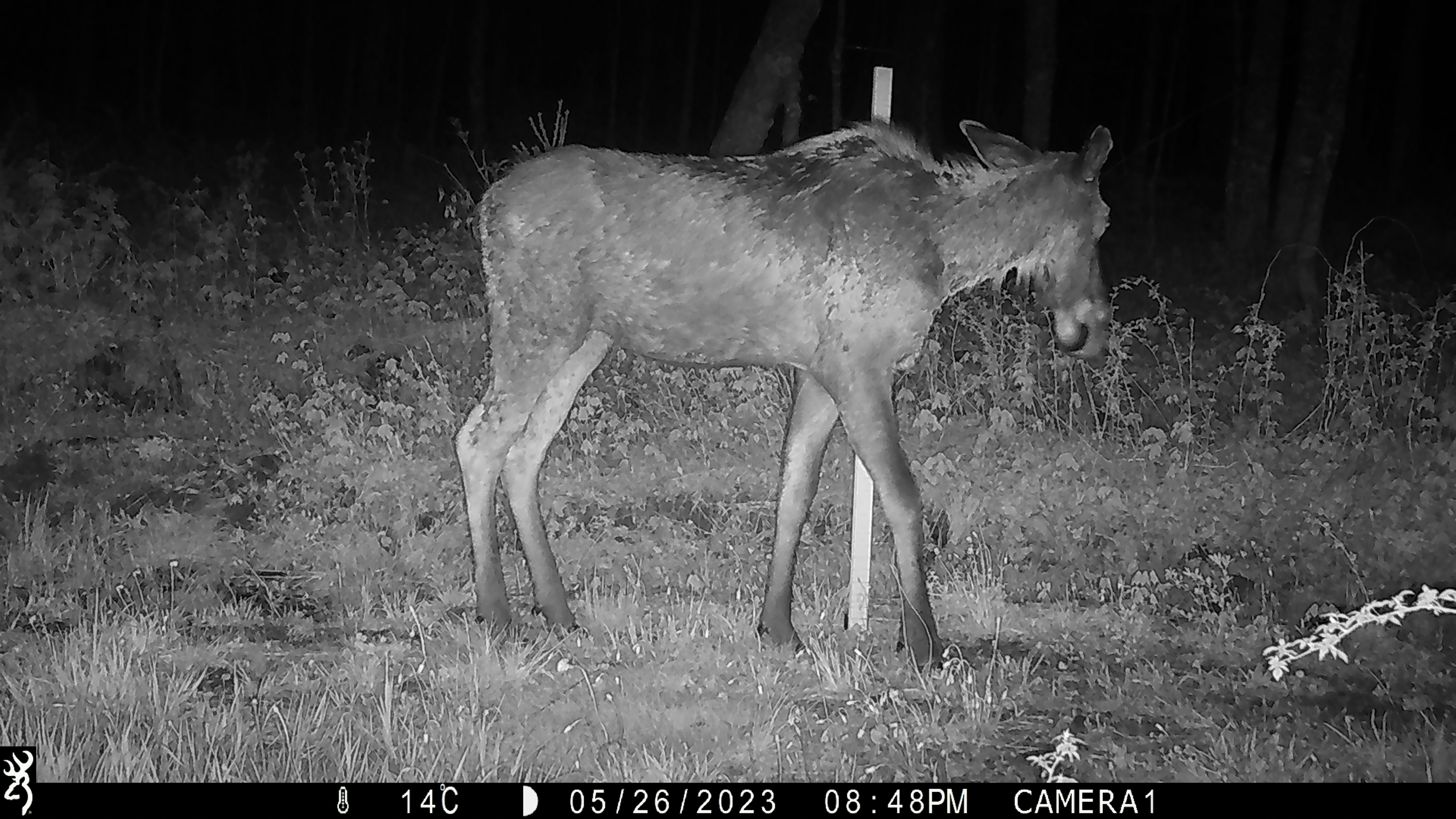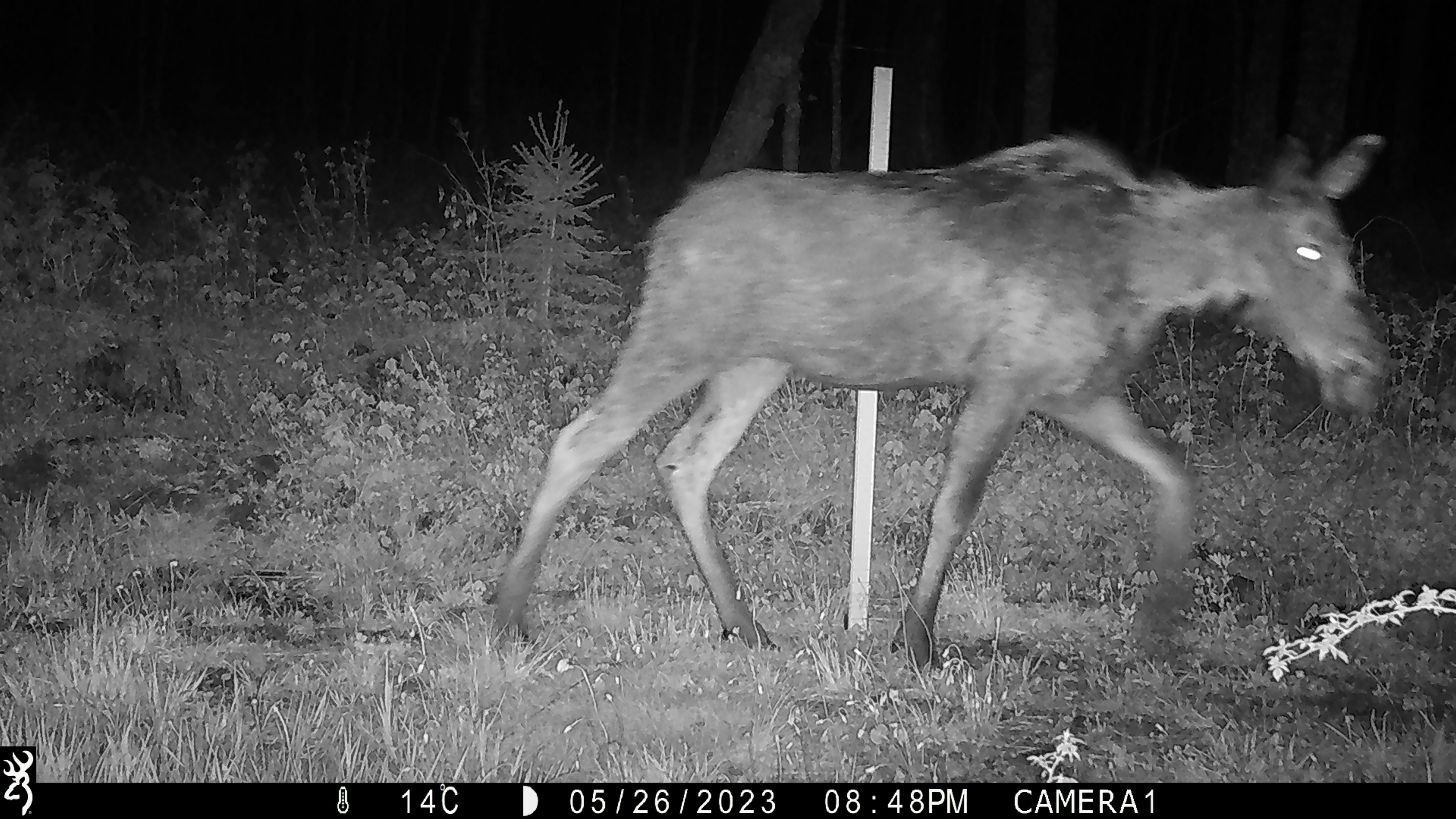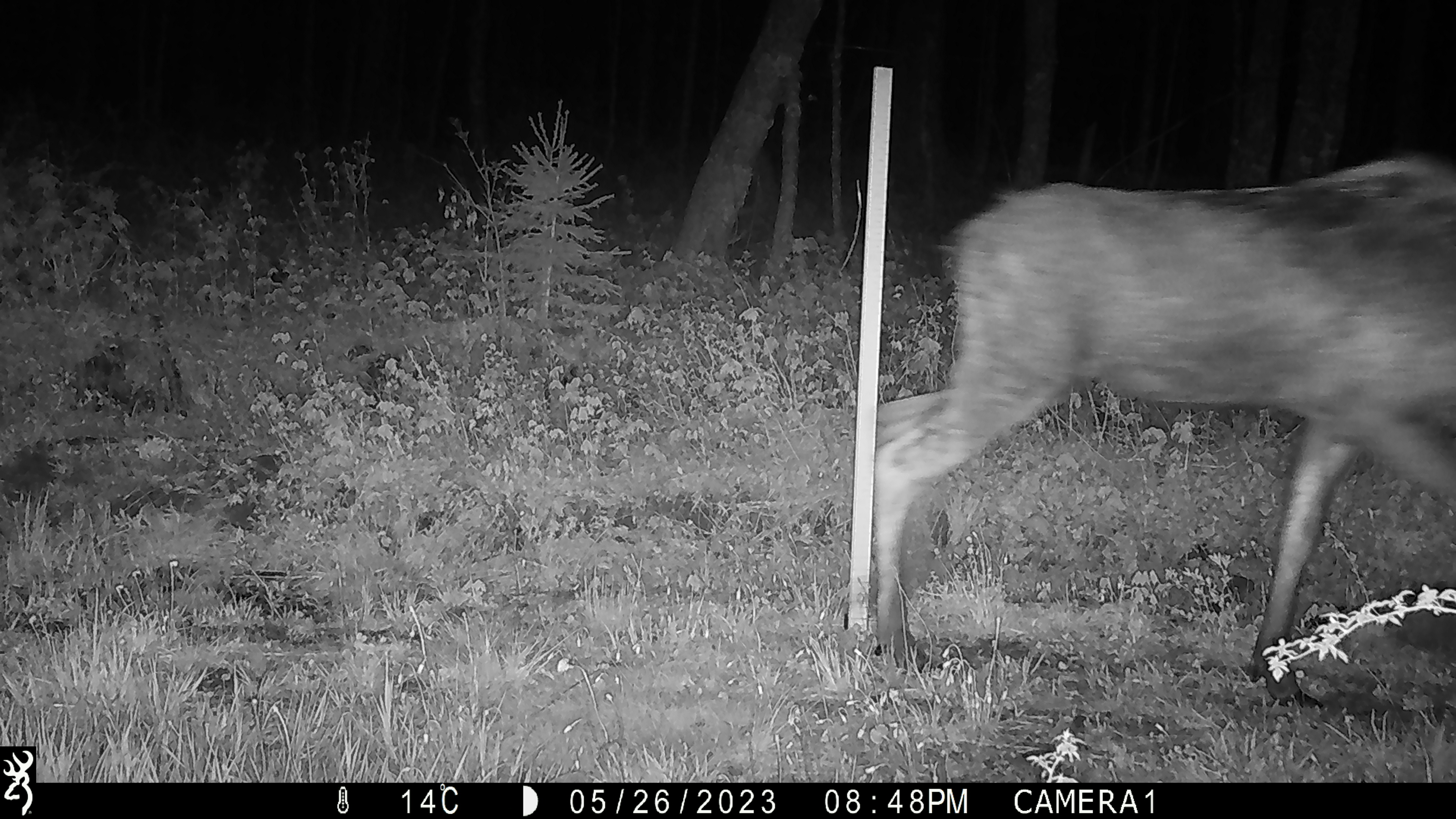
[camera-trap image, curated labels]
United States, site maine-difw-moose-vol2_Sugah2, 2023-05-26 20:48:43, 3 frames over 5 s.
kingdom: Animalia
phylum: Chordata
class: Mammalia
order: Artiodactyla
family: Cervidae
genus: Alces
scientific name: Alces alces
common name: moose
Moose (Alces alces).